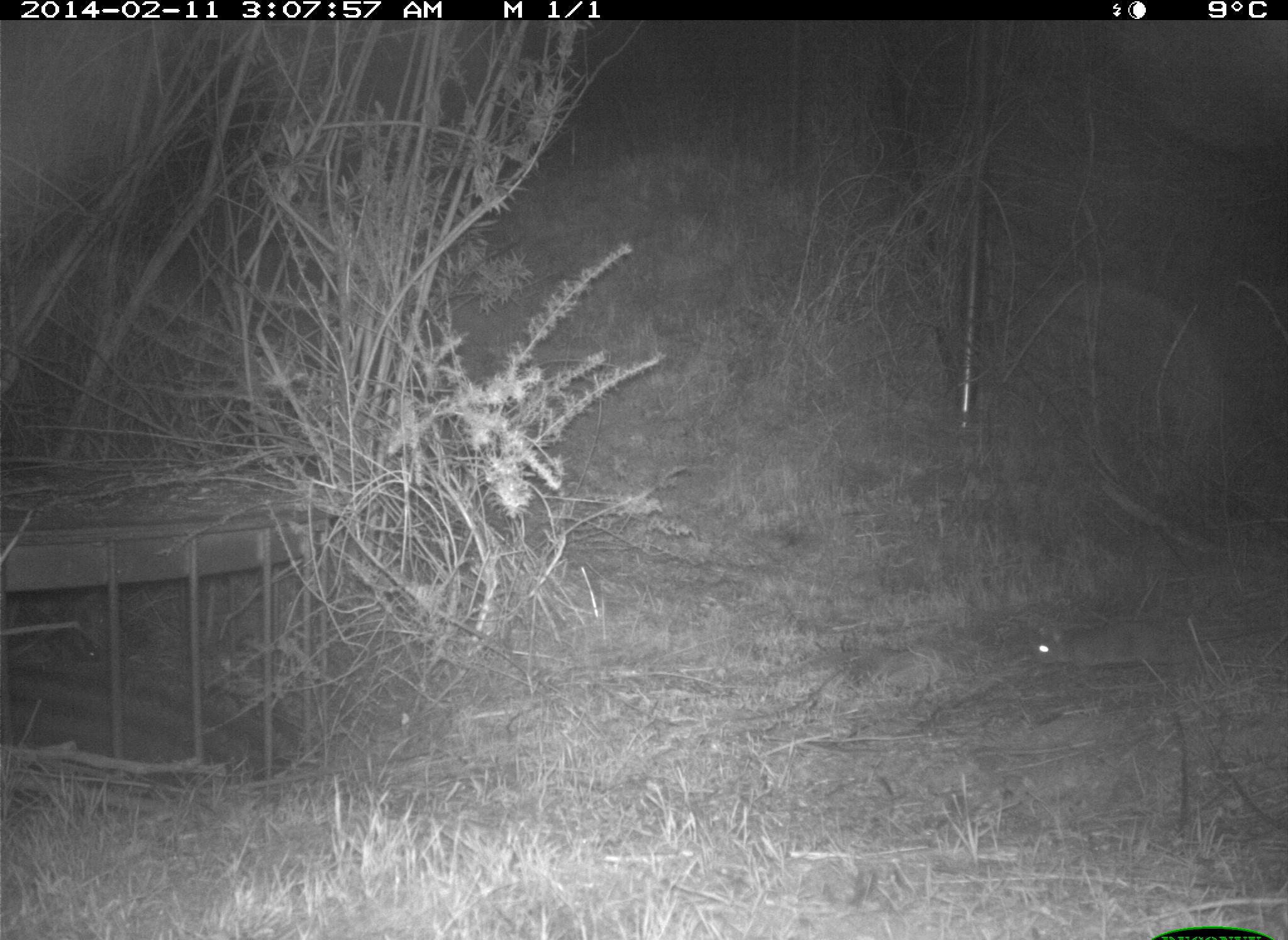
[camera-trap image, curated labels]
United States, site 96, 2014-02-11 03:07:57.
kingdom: Animalia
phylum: Chordata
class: Mammalia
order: Rodentia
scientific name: Rodentia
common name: rodent